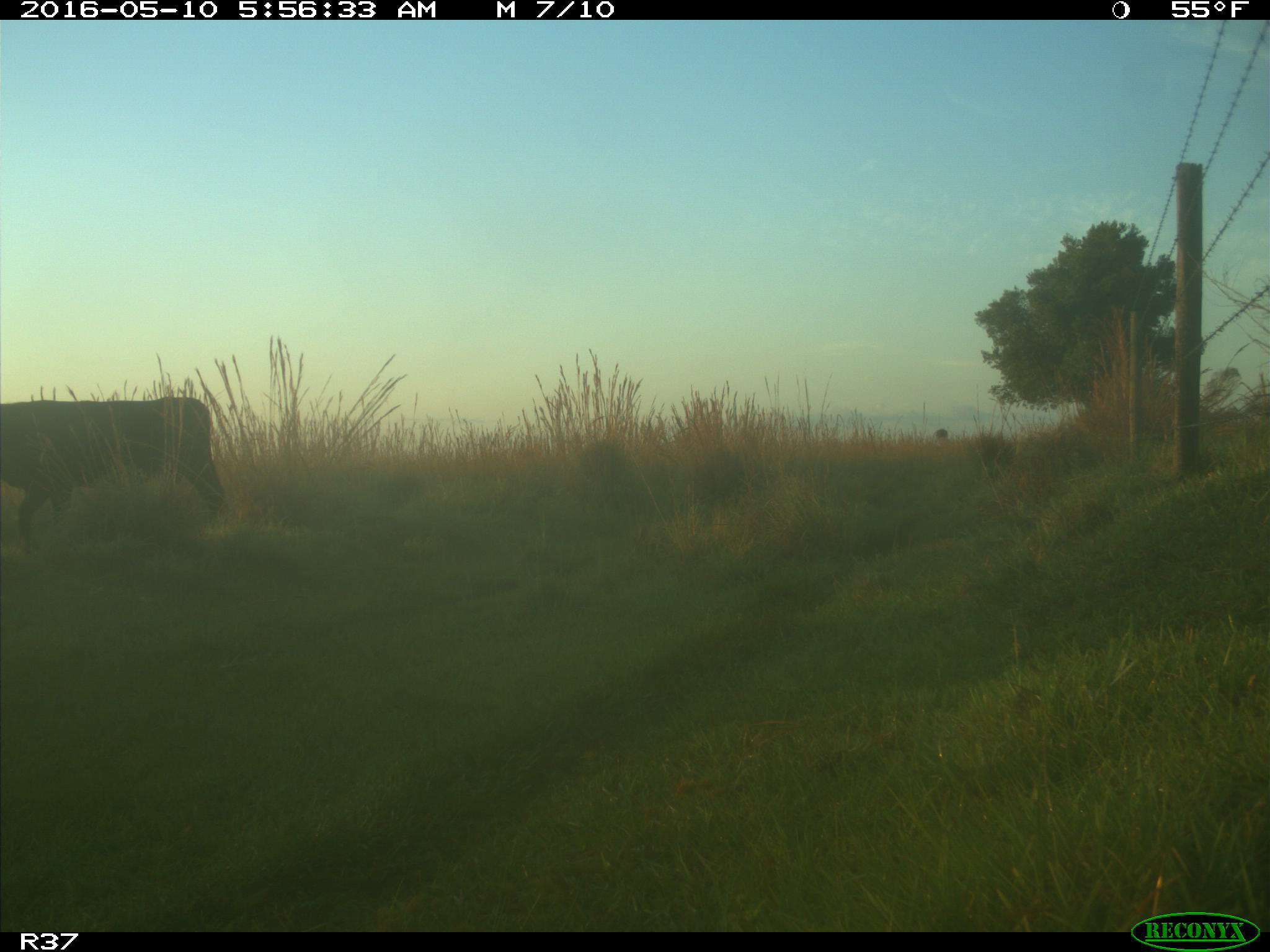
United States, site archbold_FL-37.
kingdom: Animalia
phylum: Chordata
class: Mammalia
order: Artiodactyla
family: Bovidae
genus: Bos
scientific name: Bos taurus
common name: domestic cow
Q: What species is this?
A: Bos taurus (domestic cow).